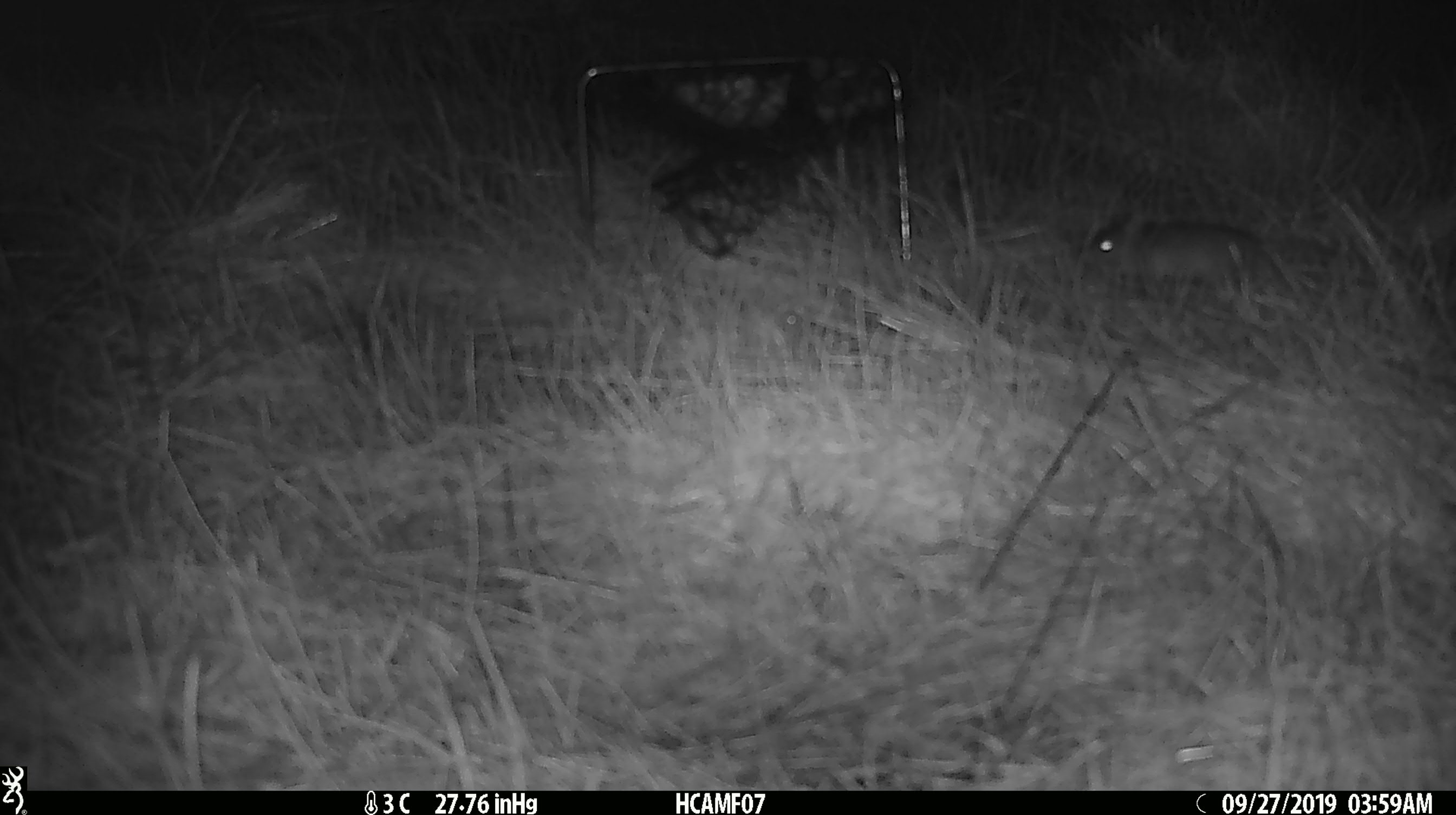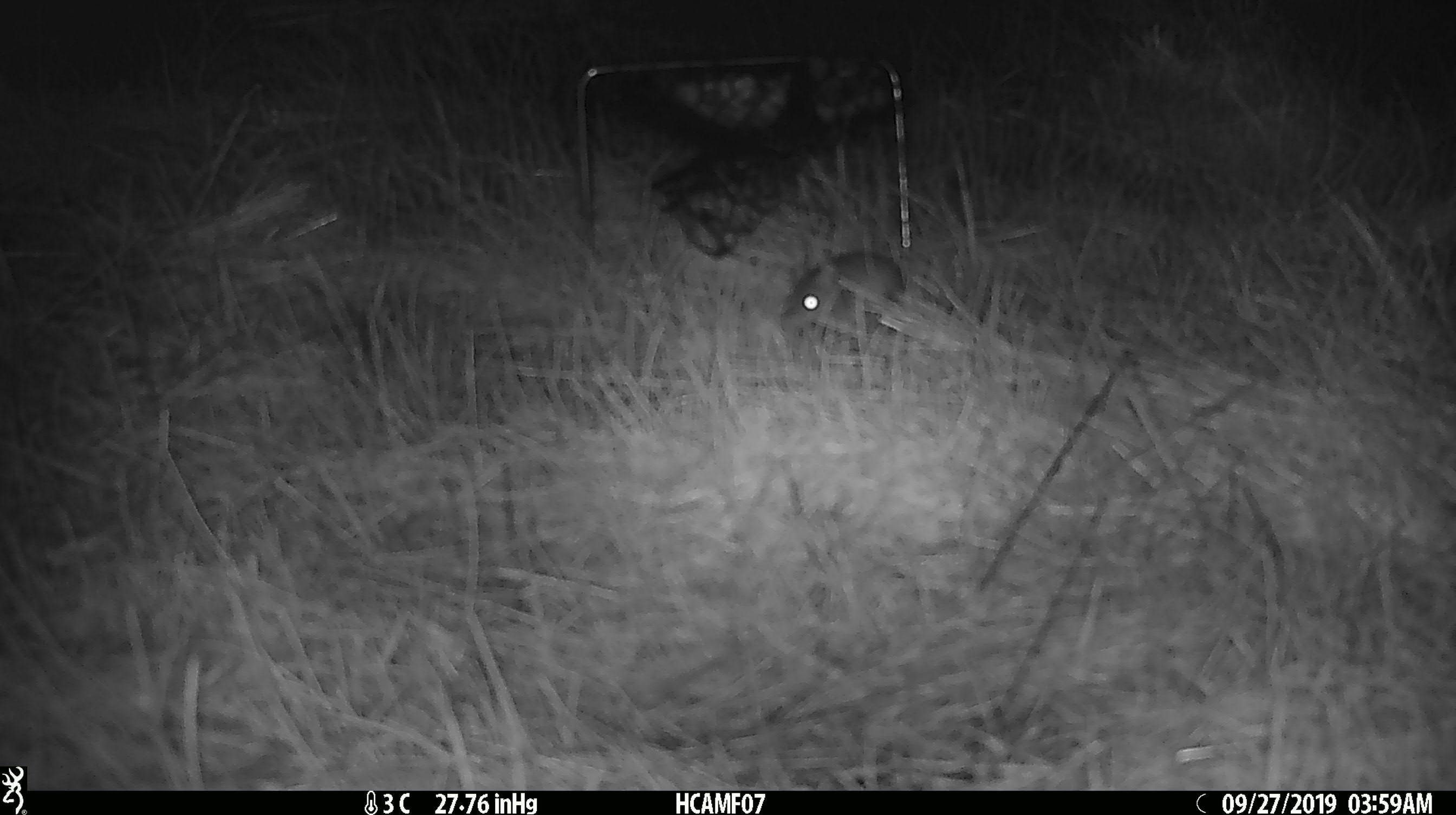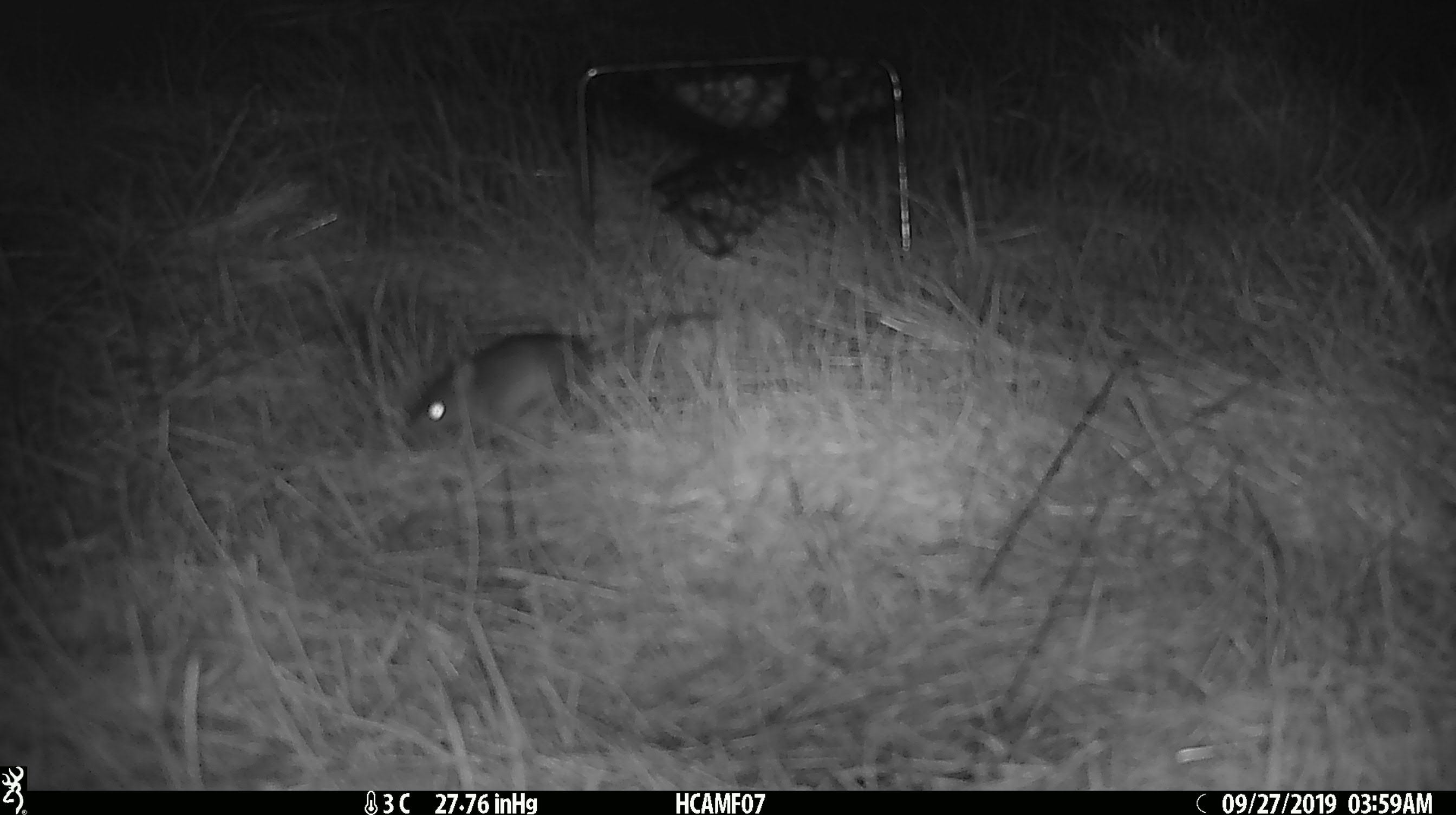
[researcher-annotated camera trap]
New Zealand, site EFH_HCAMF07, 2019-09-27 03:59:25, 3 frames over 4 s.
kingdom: Animalia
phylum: Chordata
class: Mammalia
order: Rodentia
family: Muridae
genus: Mus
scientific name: Mus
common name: mouse